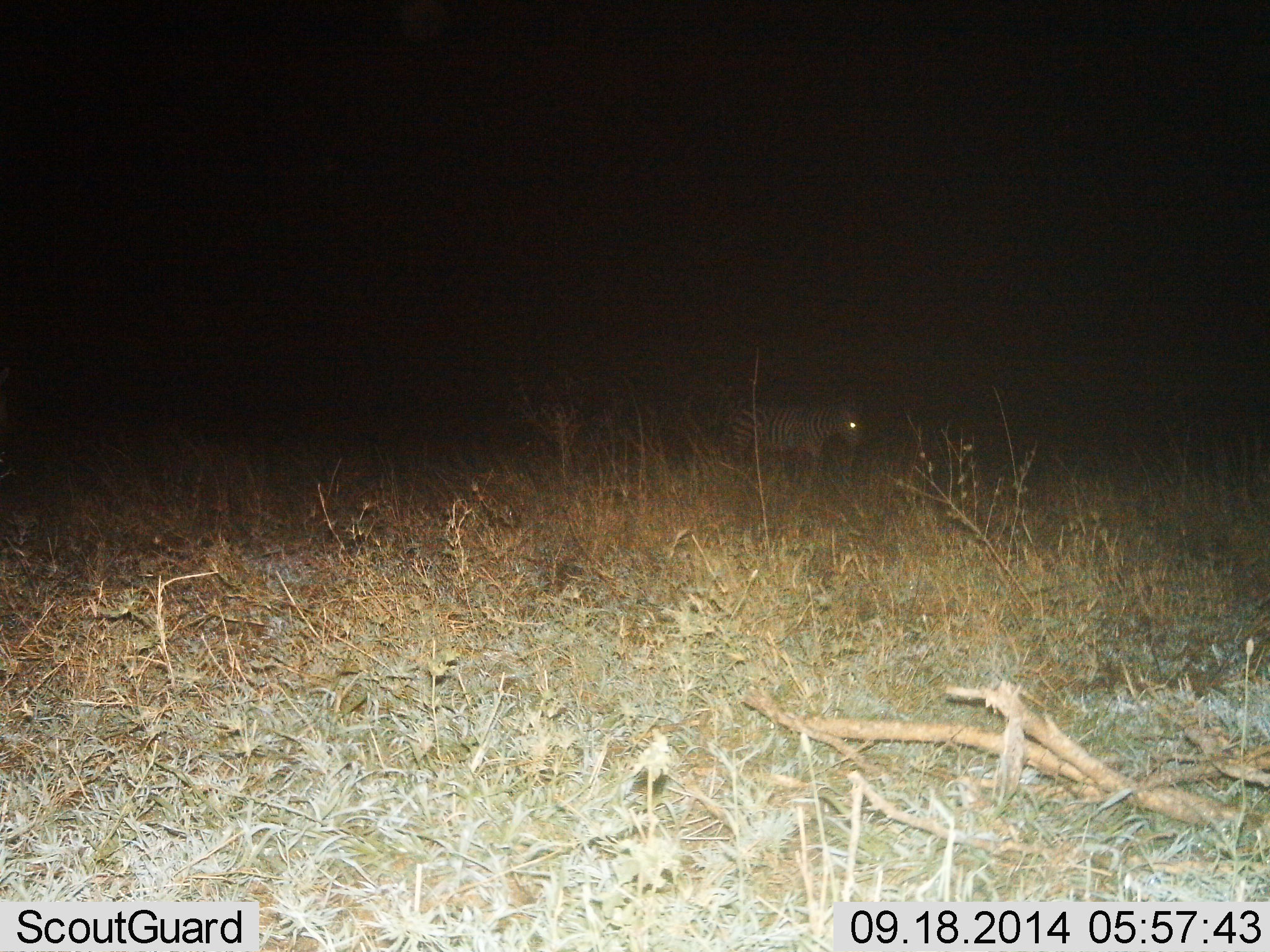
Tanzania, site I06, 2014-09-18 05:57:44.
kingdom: Animalia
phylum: Chordata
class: Mammalia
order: Perissodactyla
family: Equidae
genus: Equus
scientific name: Equus quagga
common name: plains zebra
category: zebra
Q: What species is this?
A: Zebra (plains zebra) (Equus quagga).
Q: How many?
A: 1.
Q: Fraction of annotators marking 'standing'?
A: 60%.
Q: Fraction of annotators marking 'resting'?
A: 0%.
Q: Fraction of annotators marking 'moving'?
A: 40%.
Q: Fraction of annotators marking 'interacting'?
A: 0%.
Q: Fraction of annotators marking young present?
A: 0%.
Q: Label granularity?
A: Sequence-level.